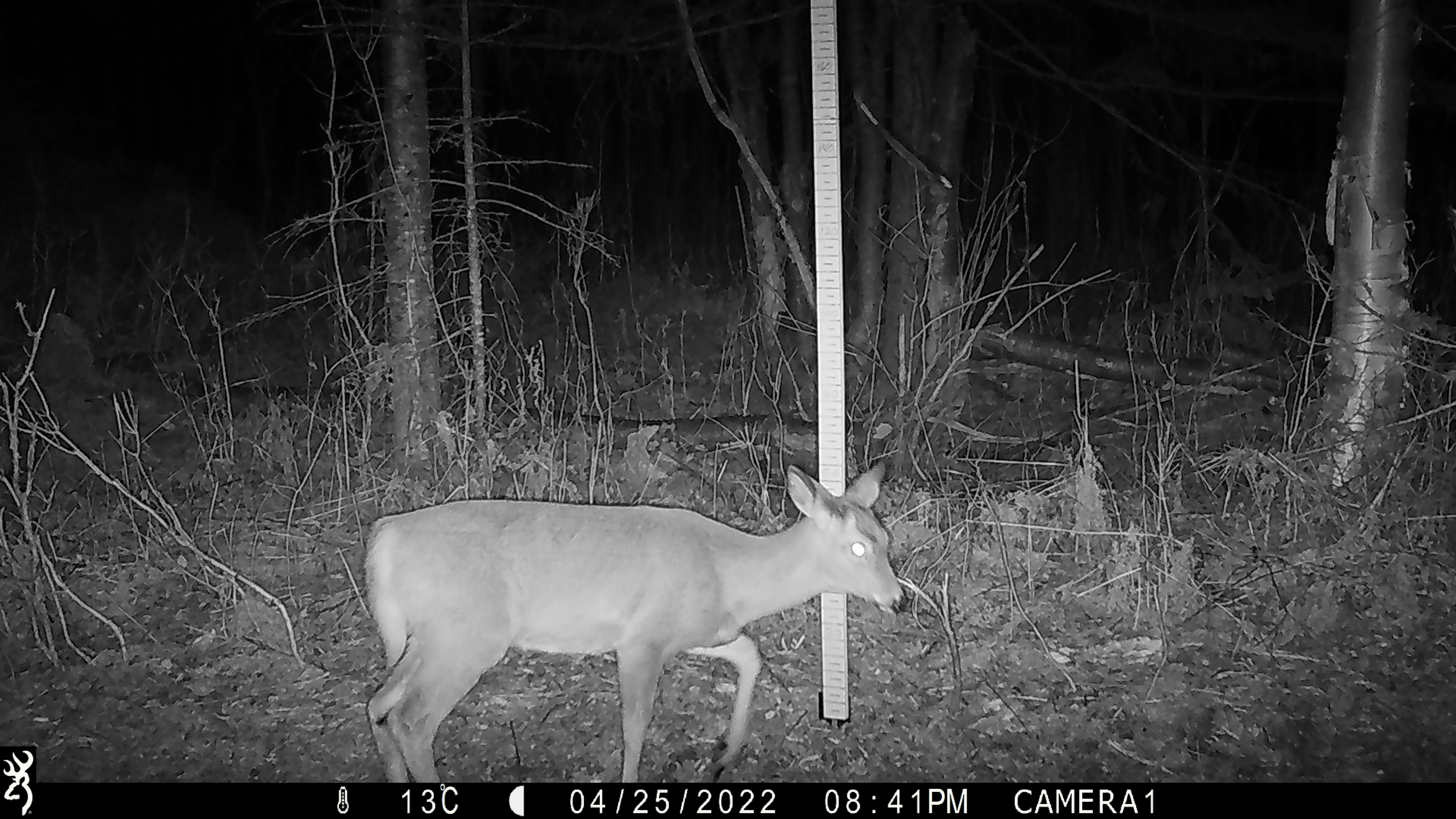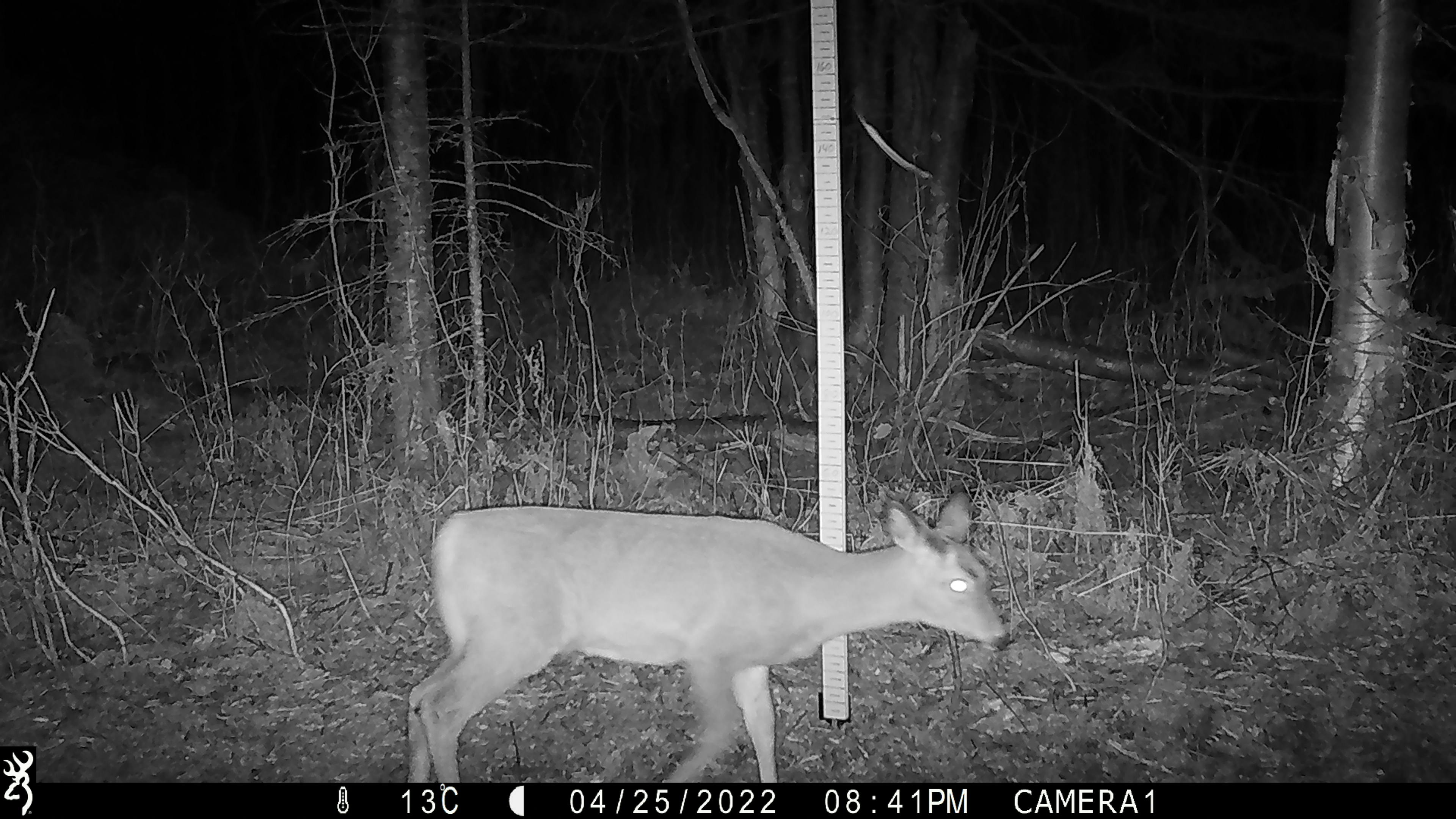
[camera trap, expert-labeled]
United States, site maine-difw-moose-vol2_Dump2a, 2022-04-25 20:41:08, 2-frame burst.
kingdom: Animalia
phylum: Chordata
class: Mammalia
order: Artiodactyla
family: Cervidae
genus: Odocoileus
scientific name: Odocoileus virginianus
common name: white-tailed deer